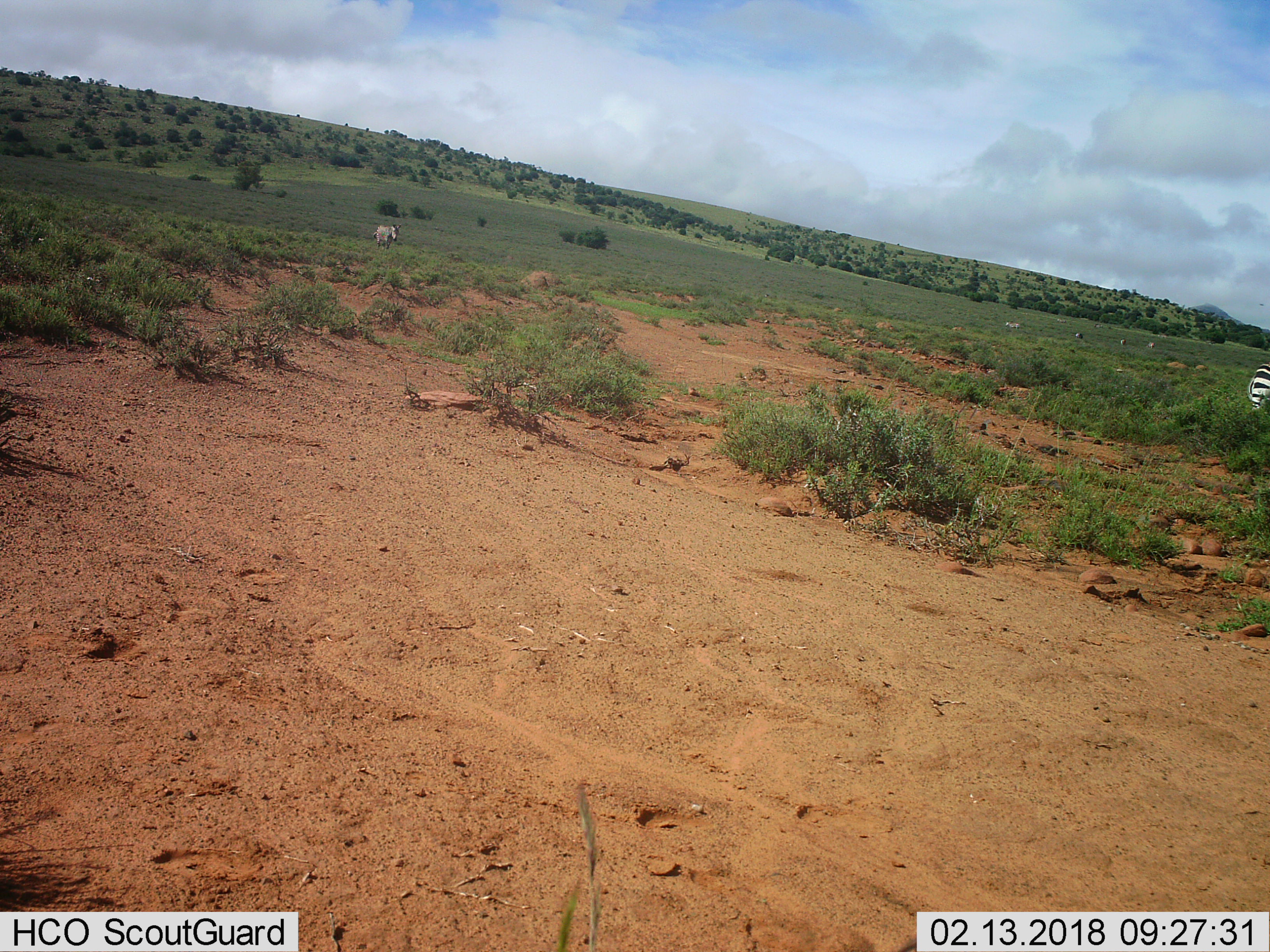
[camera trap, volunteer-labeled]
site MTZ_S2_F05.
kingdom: Animalia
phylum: Chordata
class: Mammalia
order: Perissodactyla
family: Equidae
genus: Equus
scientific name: Equus zebra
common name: mountain zebra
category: zebramountain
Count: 6.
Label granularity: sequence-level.